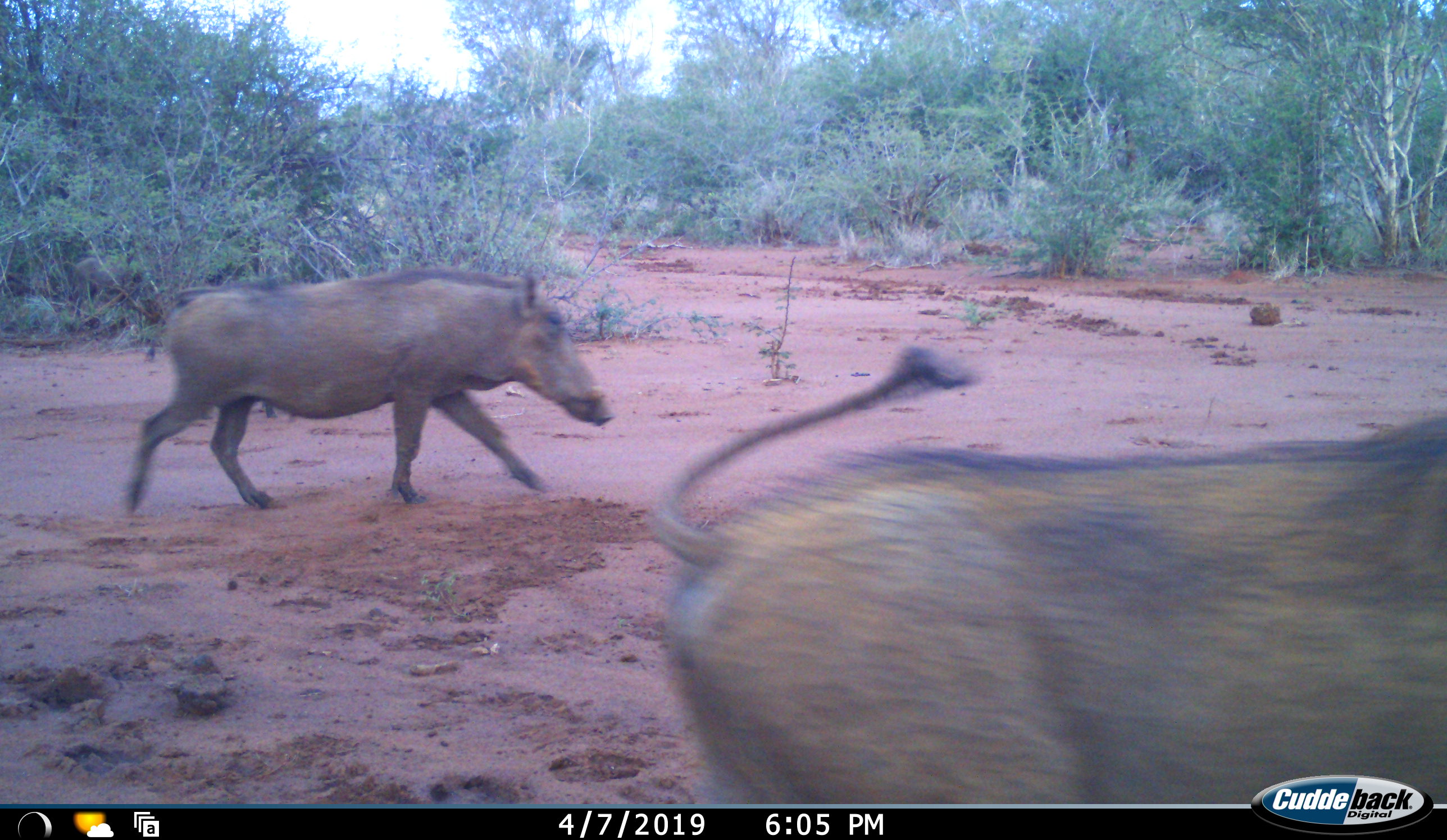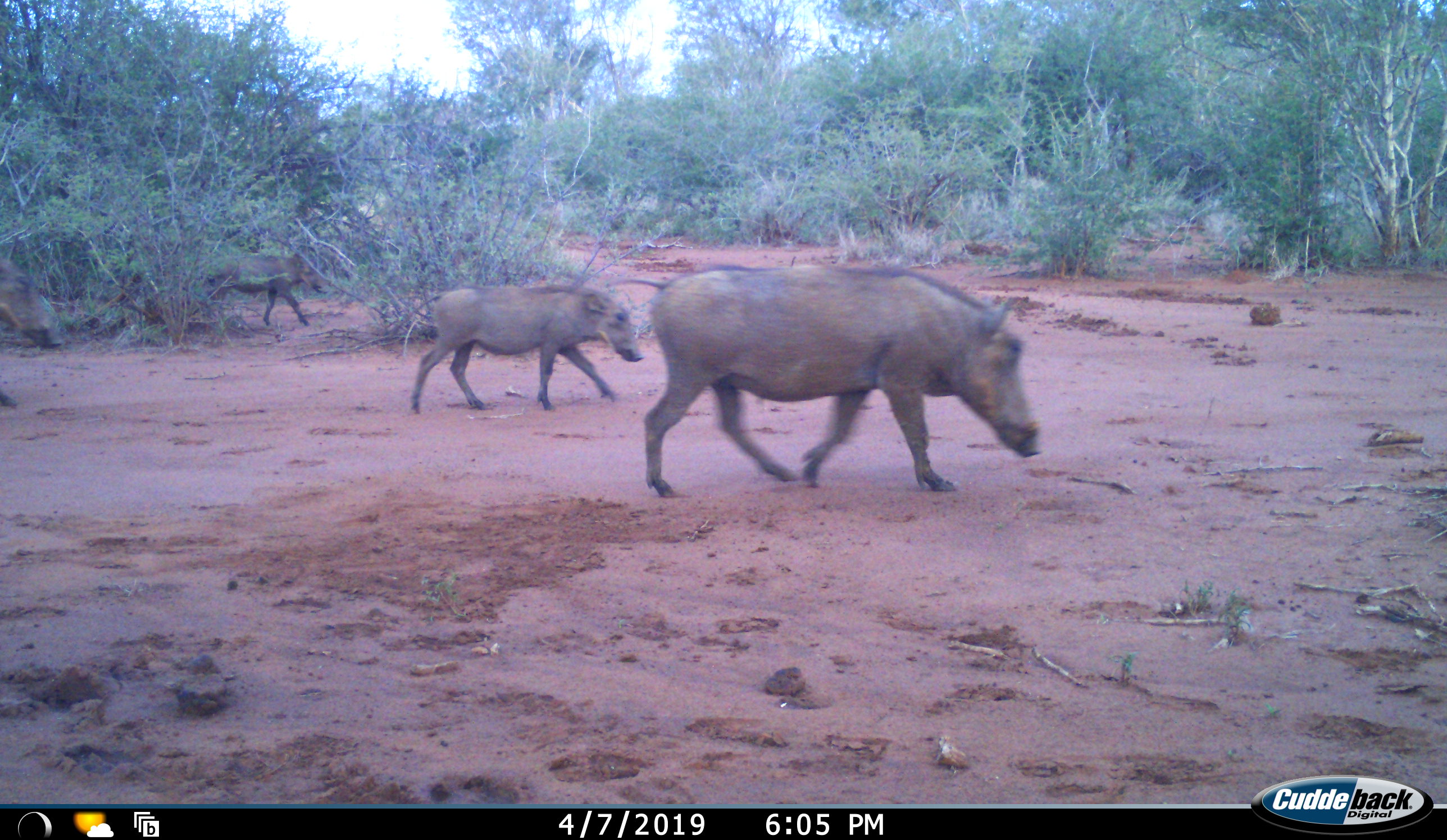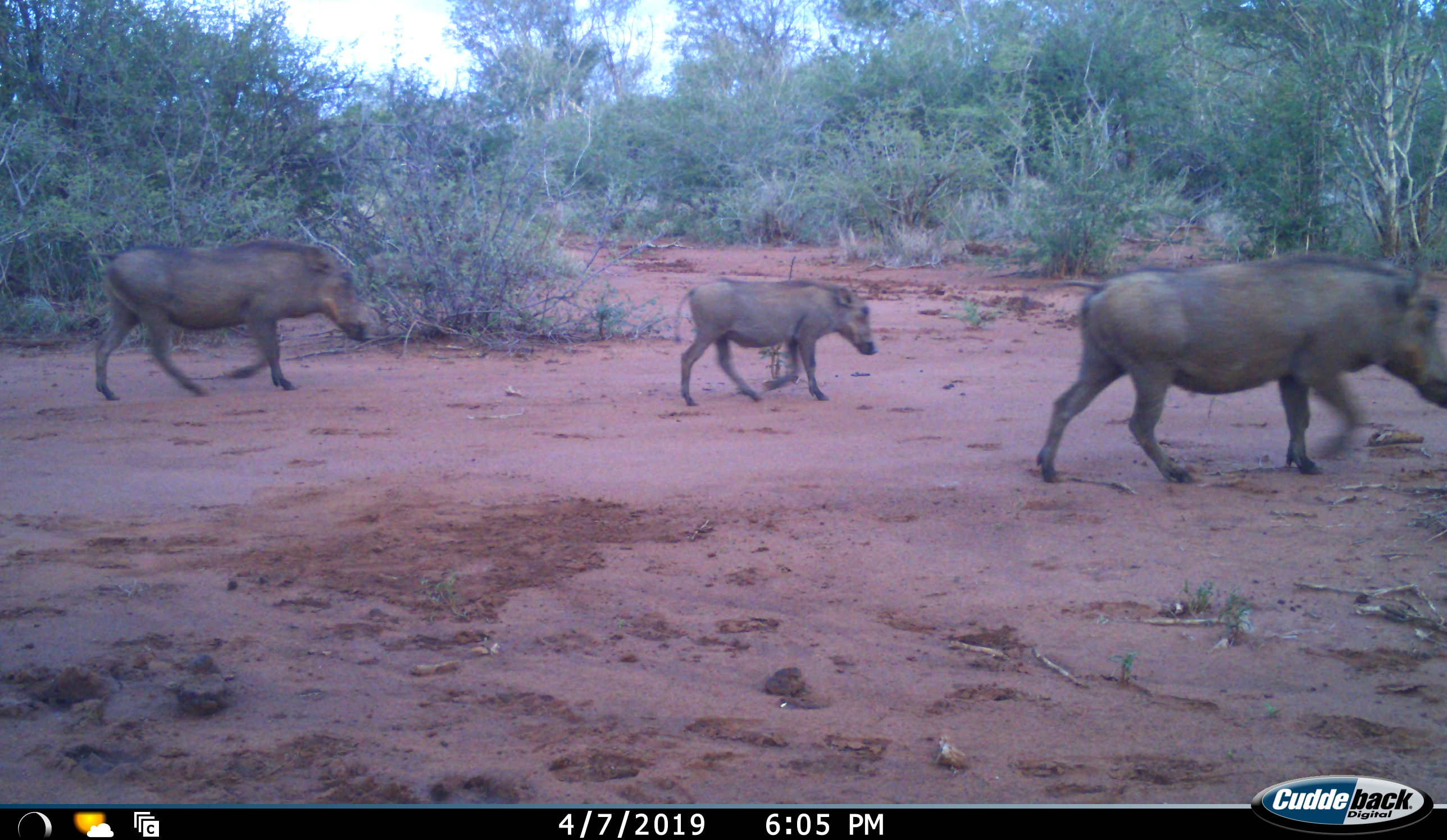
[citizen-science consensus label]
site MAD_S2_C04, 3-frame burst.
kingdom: Animalia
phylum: Chordata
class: Mammalia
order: Artiodactyla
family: Suidae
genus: Phacochoerus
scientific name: Phacochoerus africanus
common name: warthog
Warthog (Phacochoerus africanus), count 5. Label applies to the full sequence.